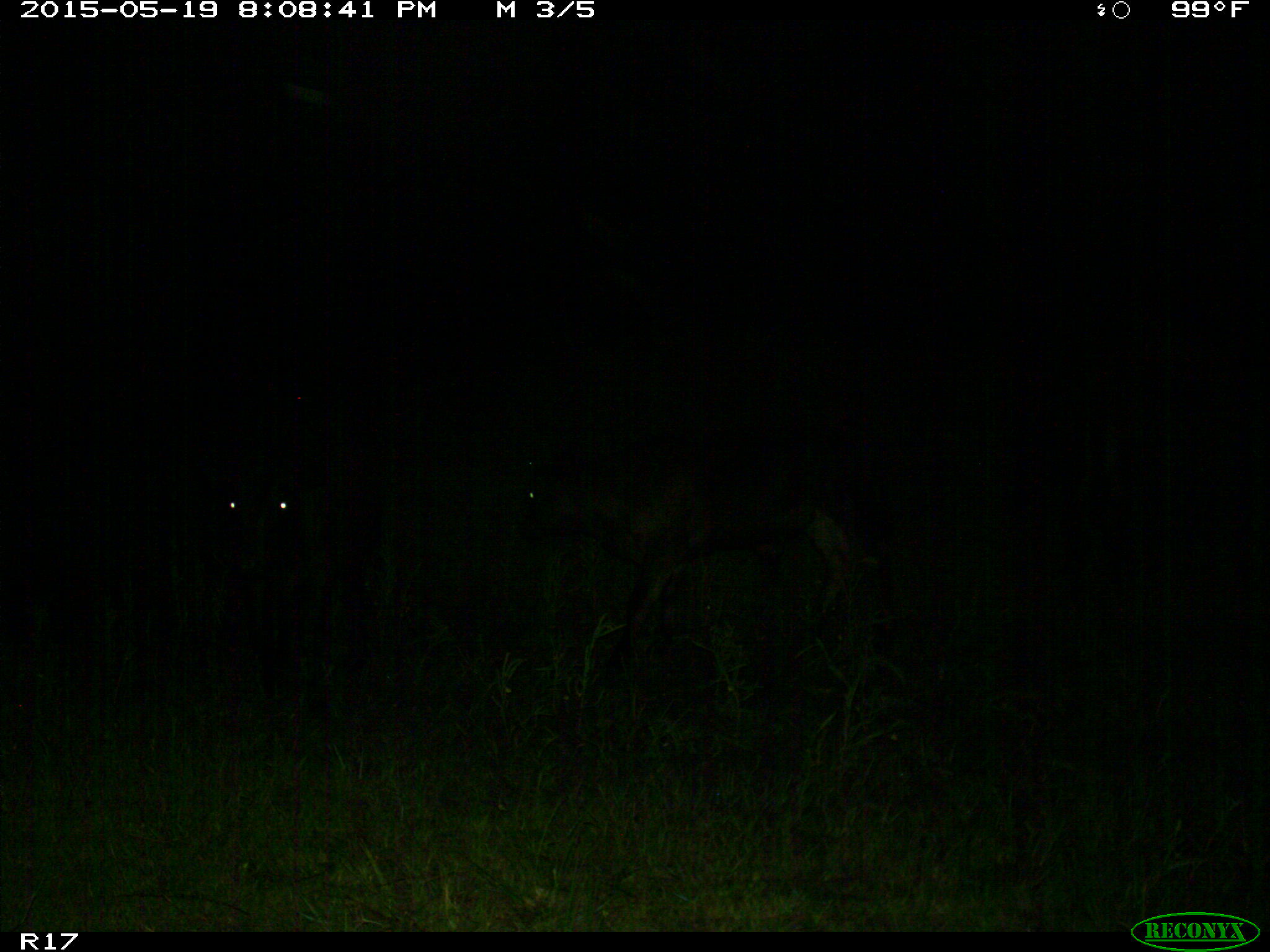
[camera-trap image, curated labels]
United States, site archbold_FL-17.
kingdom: Animalia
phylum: Chordata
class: Mammalia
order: Artiodactyla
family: Bovidae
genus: Bos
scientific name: Bos taurus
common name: domestic cow